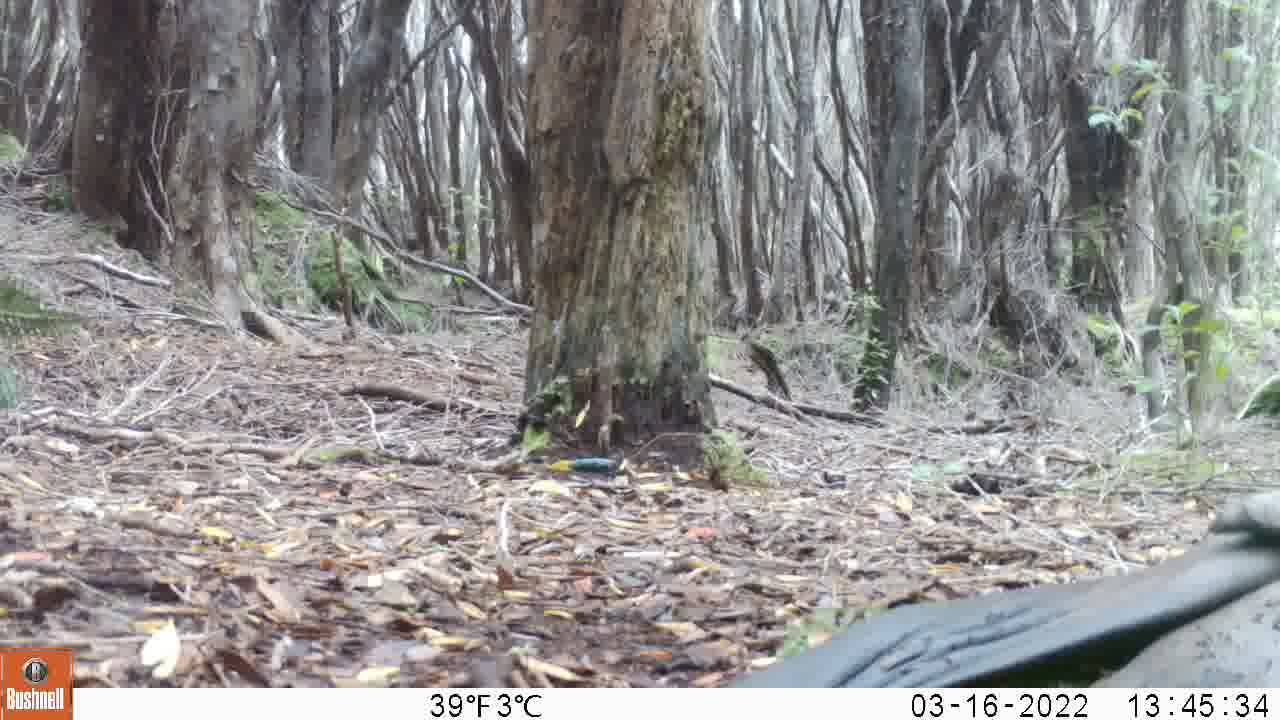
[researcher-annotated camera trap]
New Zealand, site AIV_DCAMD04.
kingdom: Animalia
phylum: Chordata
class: Mammalia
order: Carnivora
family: Otariidae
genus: Phocarctos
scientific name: Phocarctos hookeri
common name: new zealand sea lion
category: sealion